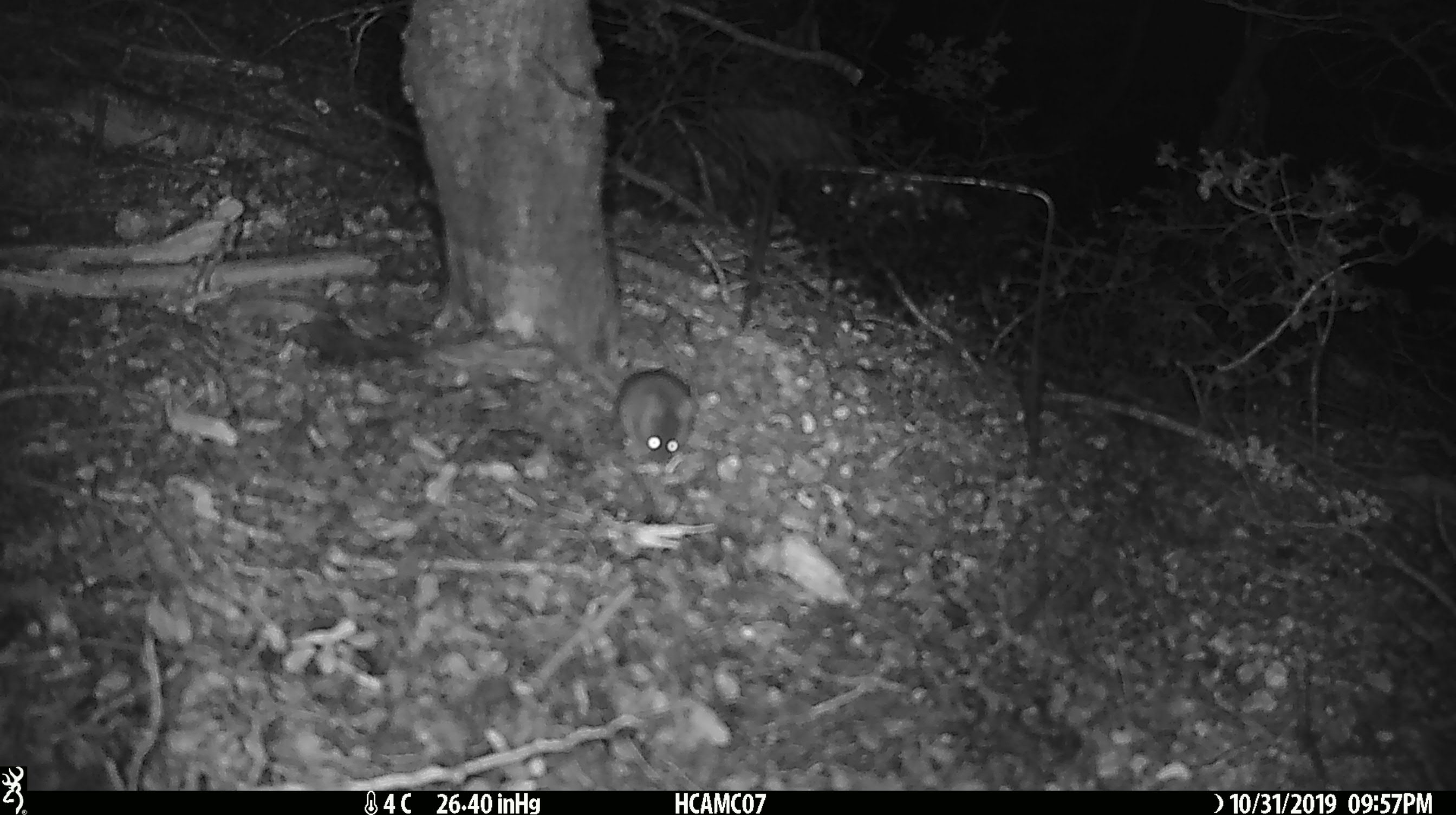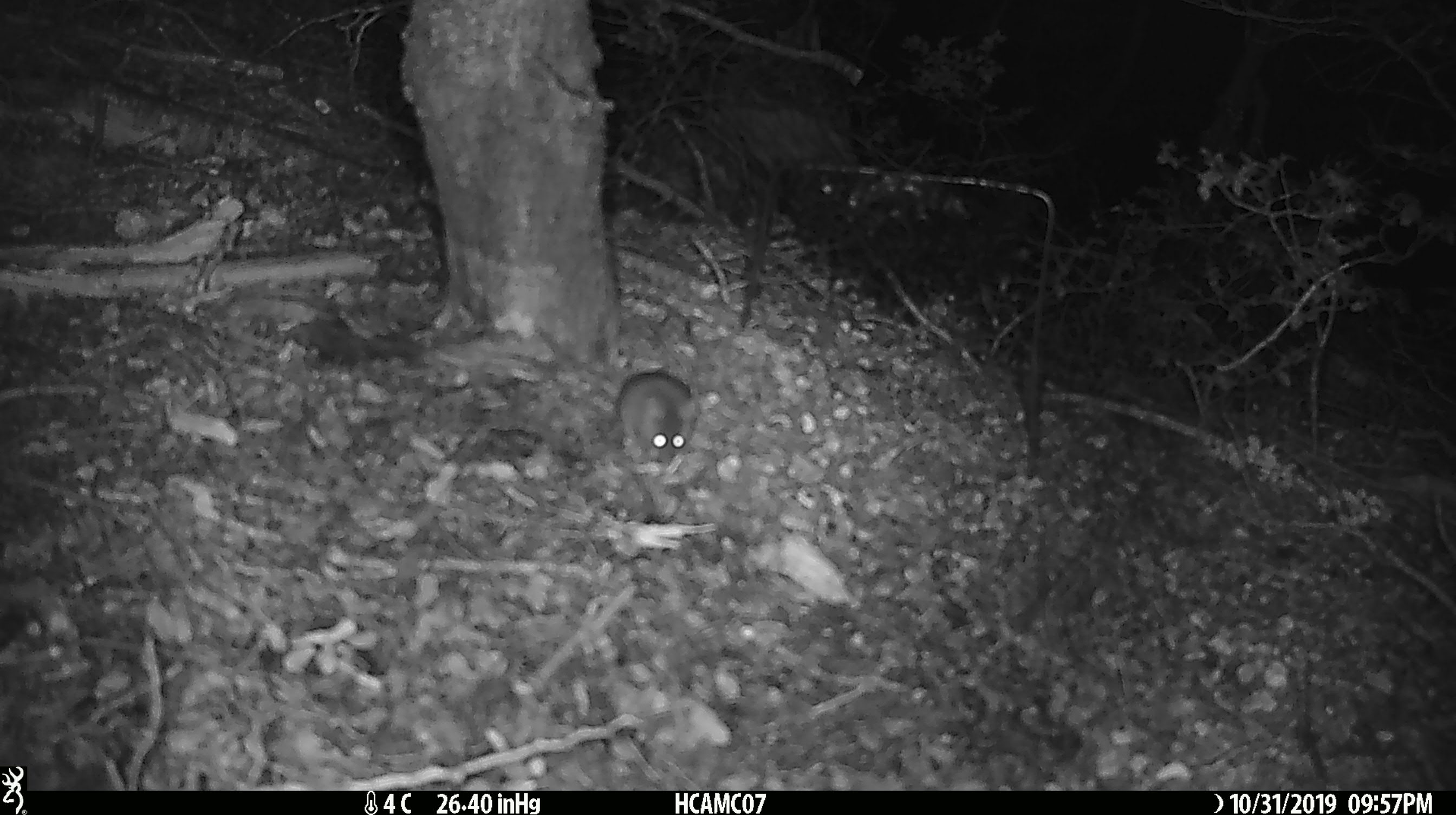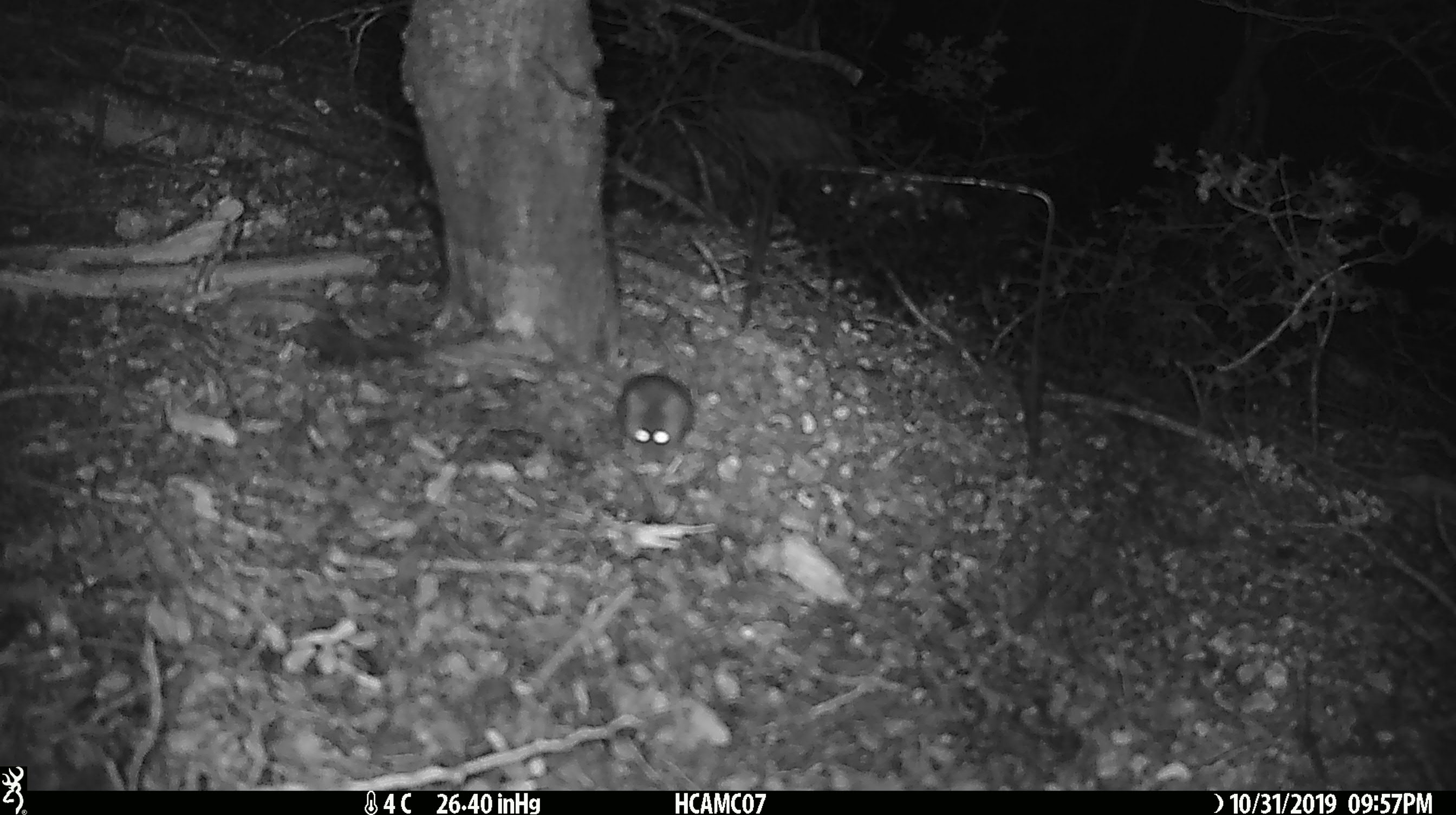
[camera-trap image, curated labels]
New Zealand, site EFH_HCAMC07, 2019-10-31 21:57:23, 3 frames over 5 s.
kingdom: Animalia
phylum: Chordata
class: Mammalia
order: Rodentia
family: Muridae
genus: Mus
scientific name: Mus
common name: mouse